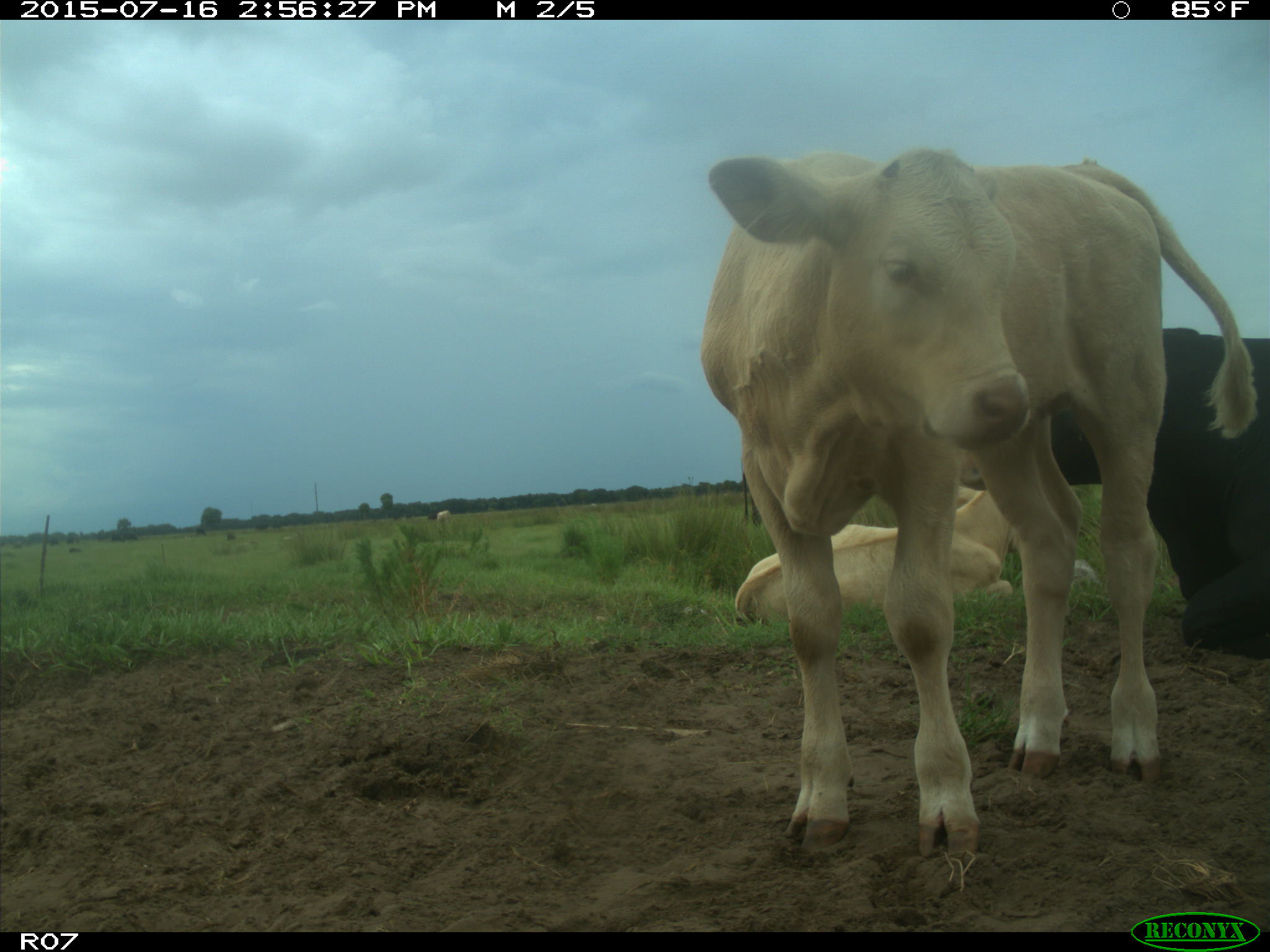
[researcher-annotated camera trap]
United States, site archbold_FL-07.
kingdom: Animalia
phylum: Chordata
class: Mammalia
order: Artiodactyla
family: Bovidae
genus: Bos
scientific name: Bos taurus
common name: domestic cow